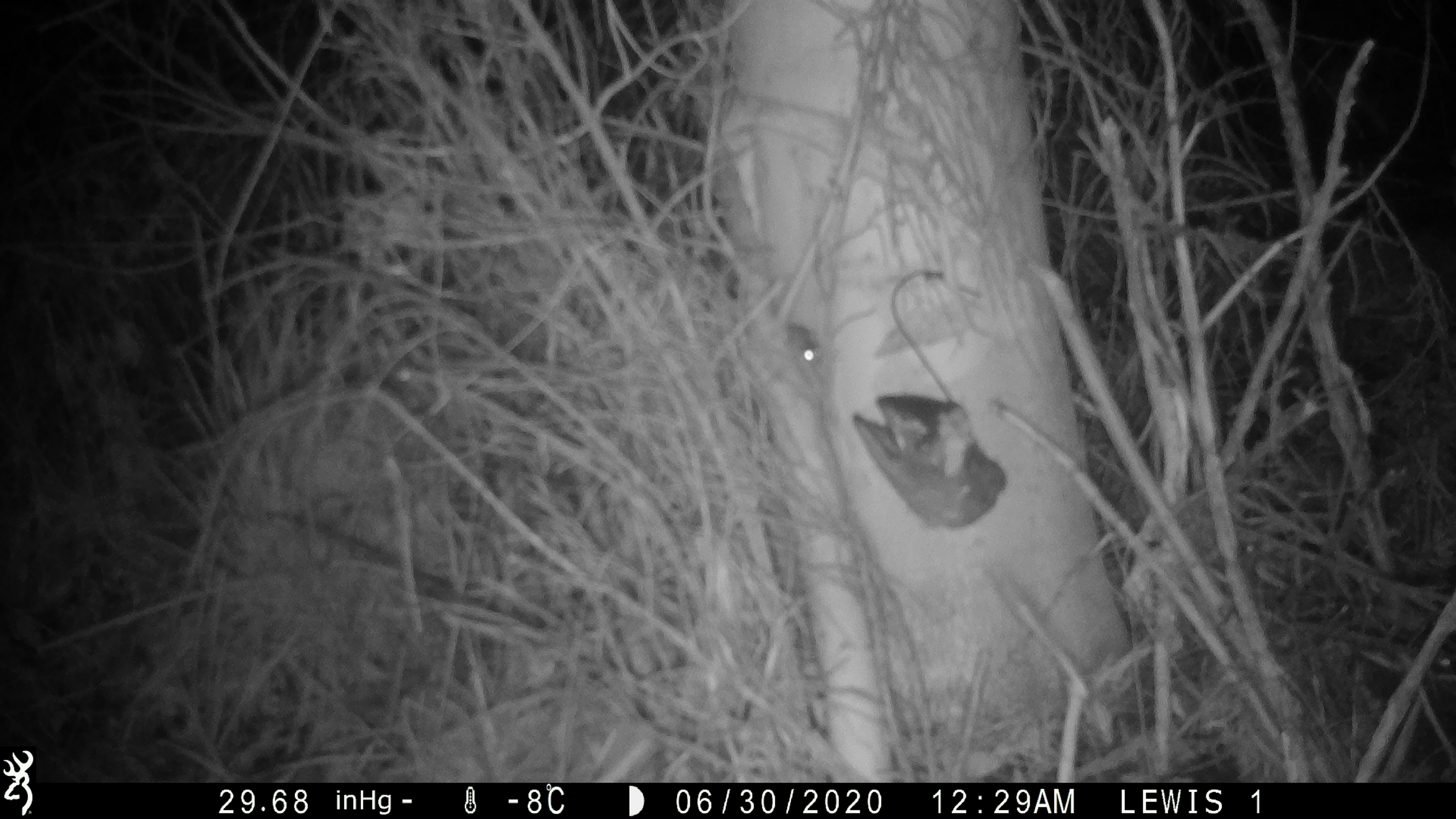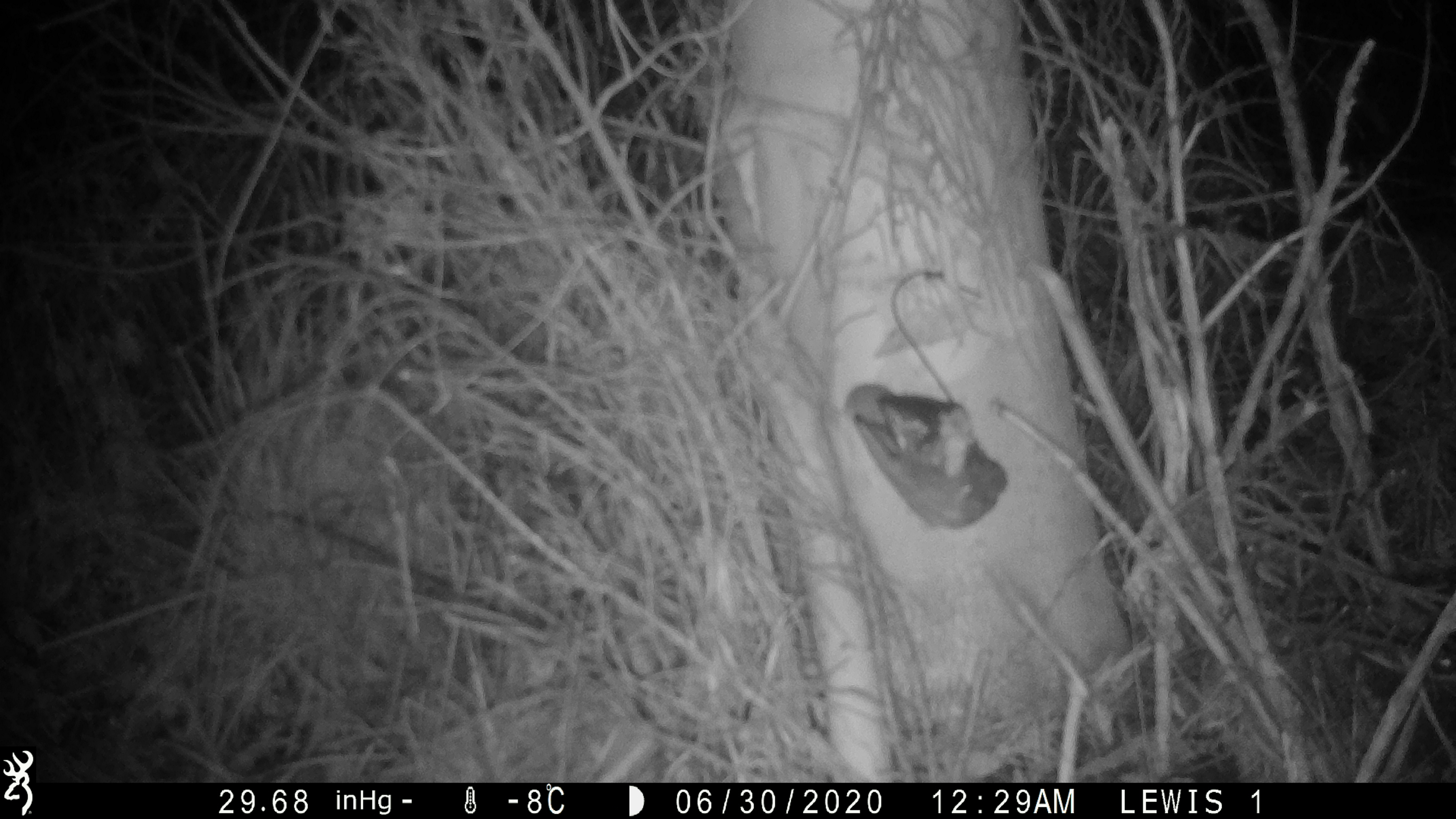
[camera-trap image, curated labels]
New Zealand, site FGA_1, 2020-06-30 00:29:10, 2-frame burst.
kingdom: Animalia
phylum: Chordata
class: Mammalia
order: Rodentia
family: Muridae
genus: Mus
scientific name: Mus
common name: mouse